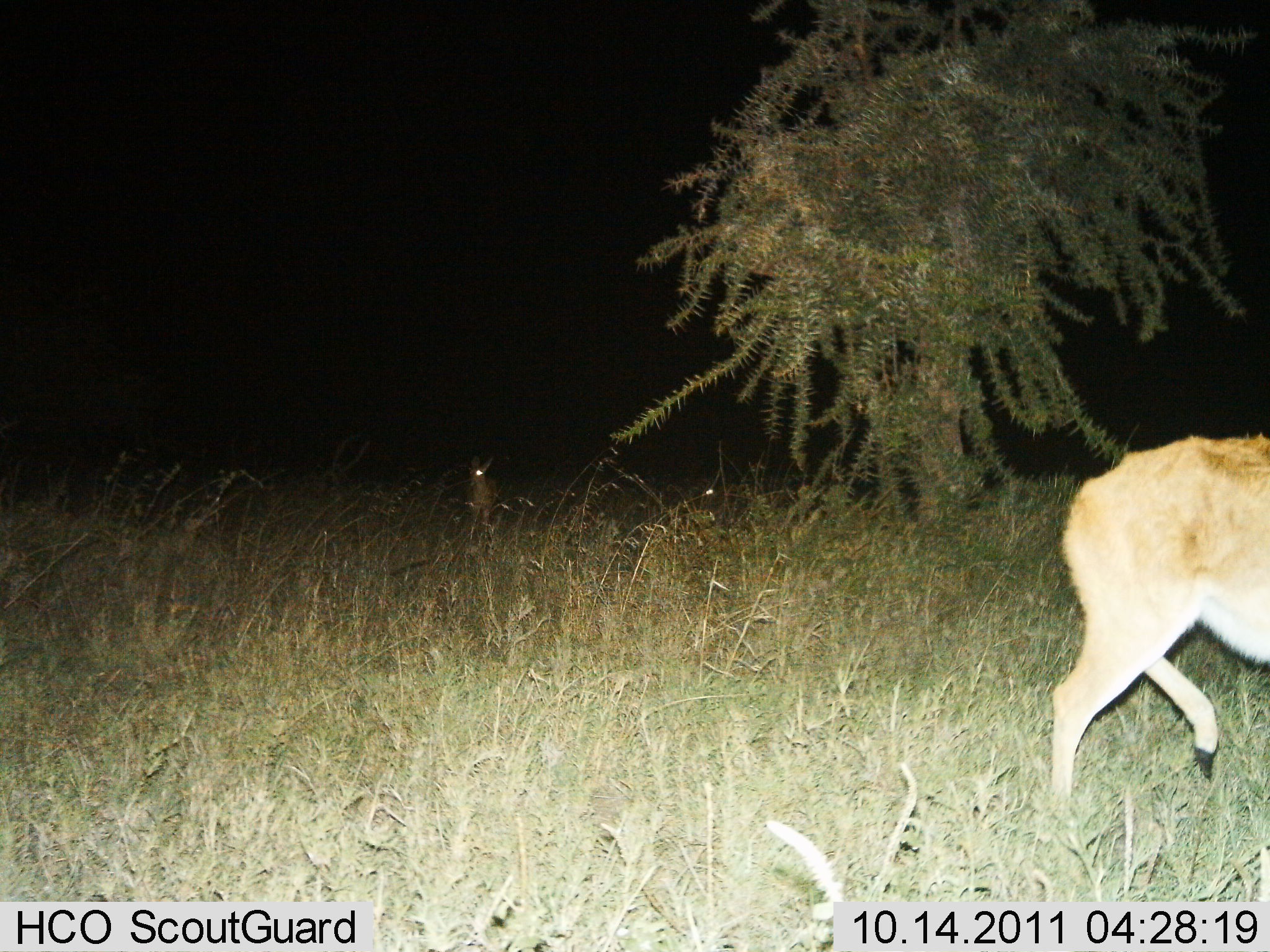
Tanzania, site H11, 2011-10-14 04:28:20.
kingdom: Animalia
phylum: Chordata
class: Mammalia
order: Artiodactyla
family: Bovidae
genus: Redunca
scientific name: Redunca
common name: reedbuck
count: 1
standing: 38%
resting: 0%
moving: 75%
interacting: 0%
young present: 0%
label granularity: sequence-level